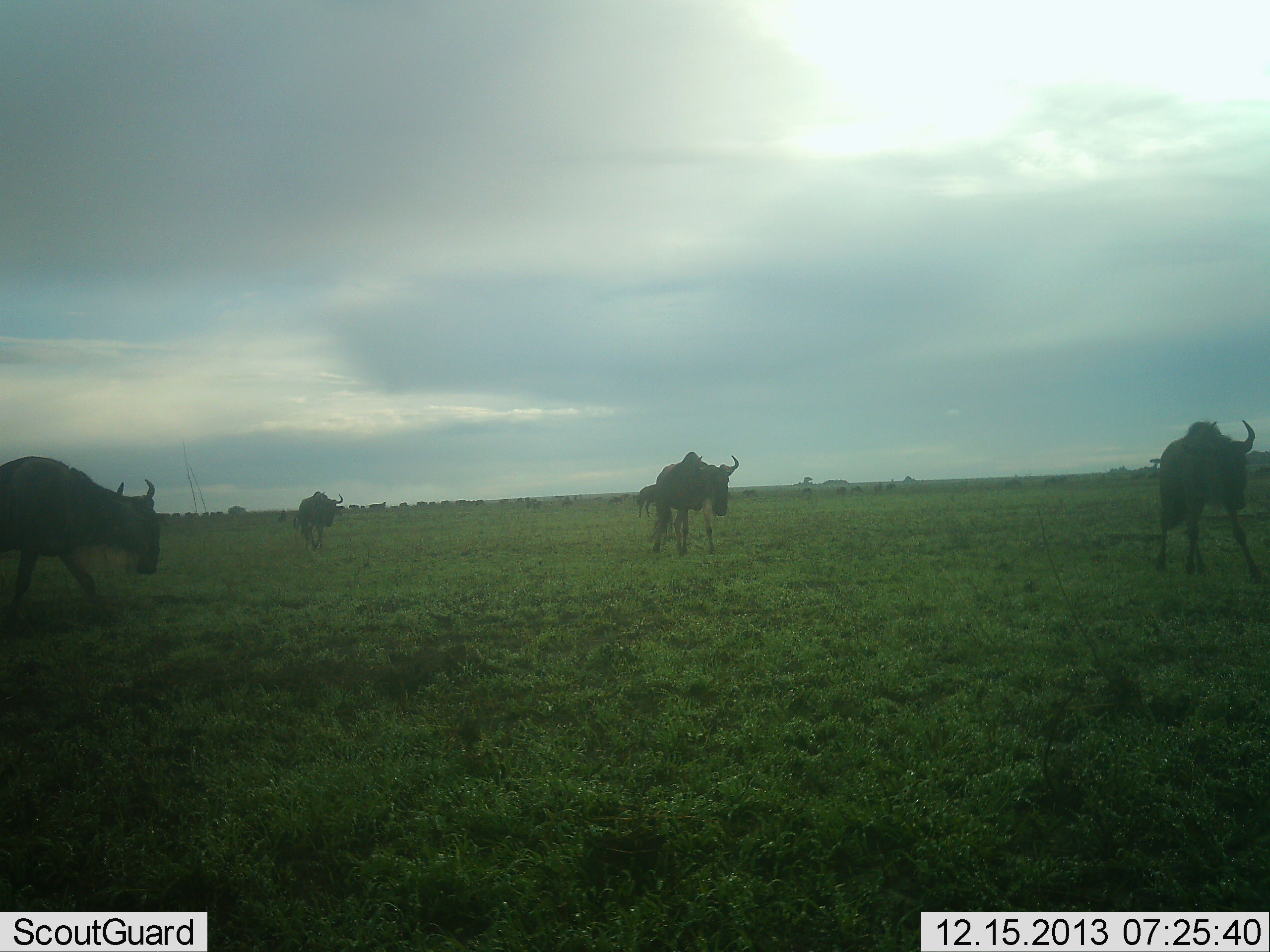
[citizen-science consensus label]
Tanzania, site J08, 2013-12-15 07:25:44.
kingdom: Animalia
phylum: Chordata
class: Mammalia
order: Artiodactyla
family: Bovidae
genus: Connochaetes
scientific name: Connochaetes taurinus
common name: blue wildebeest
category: wildebeest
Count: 5.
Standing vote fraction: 40%.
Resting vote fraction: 0%.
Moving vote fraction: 90%.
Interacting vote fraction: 0%.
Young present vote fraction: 0%.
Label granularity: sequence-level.